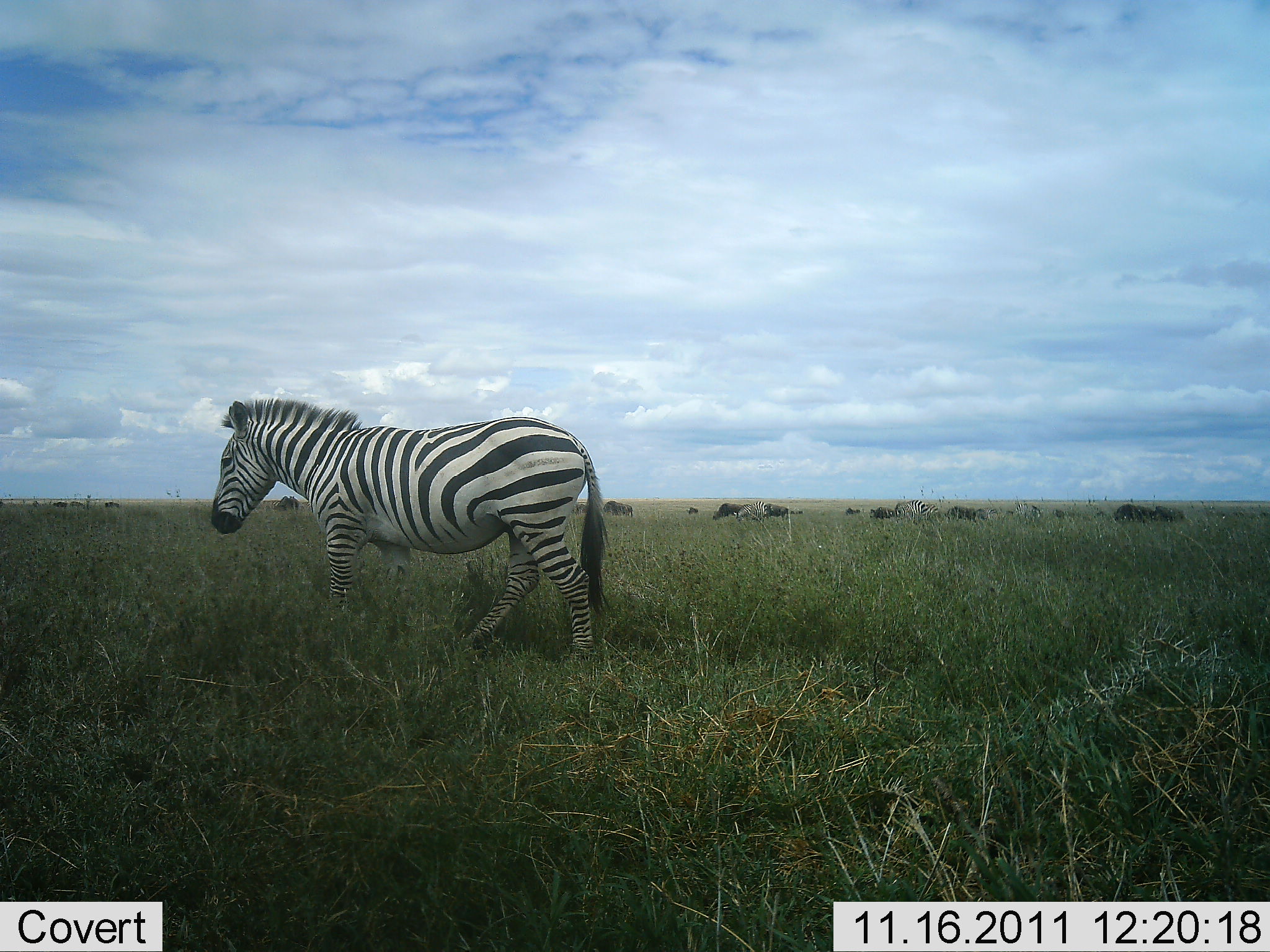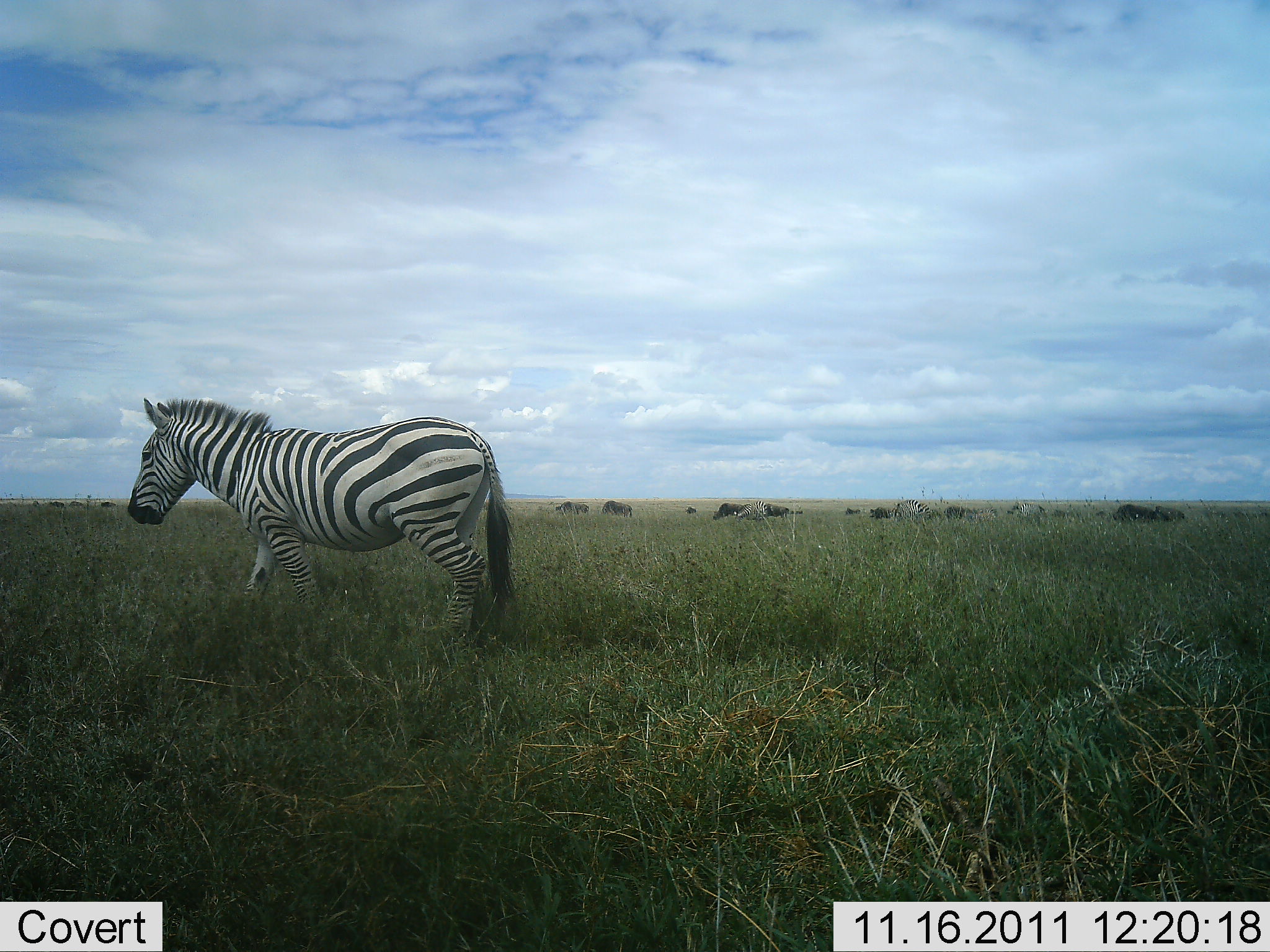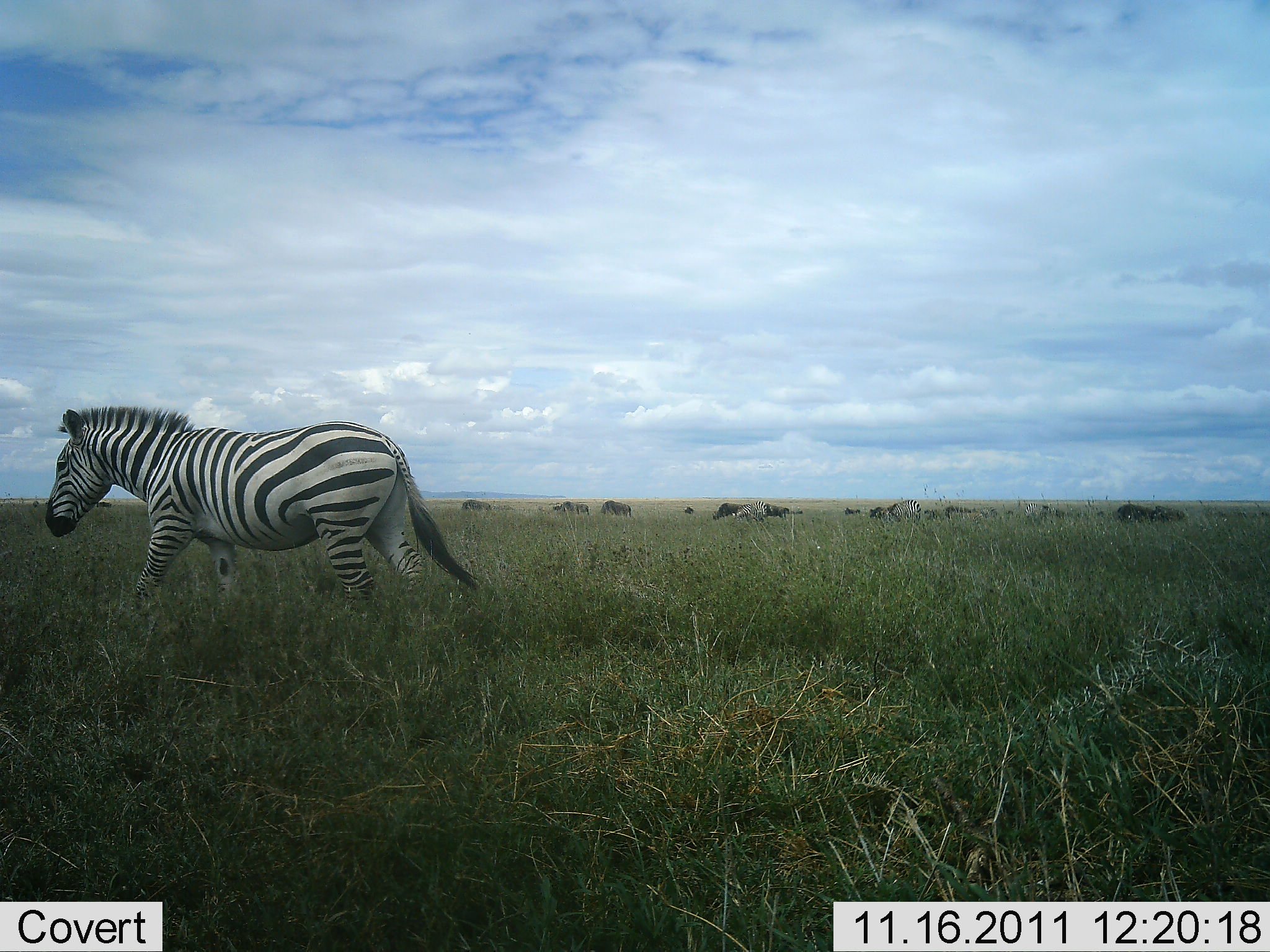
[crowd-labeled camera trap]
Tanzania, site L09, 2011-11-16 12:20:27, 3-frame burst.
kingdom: Animalia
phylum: Chordata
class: Mammalia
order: Perissodactyla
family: Equidae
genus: Equus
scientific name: Equus quagga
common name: plains zebra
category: zebra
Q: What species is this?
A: Zebra (plains zebra) (Equus quagga).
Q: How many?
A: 1.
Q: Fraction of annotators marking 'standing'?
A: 28%.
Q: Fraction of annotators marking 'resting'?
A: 0%.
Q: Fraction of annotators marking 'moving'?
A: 83%.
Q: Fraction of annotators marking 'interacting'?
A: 0%.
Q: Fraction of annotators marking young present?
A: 0%.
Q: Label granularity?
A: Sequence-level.